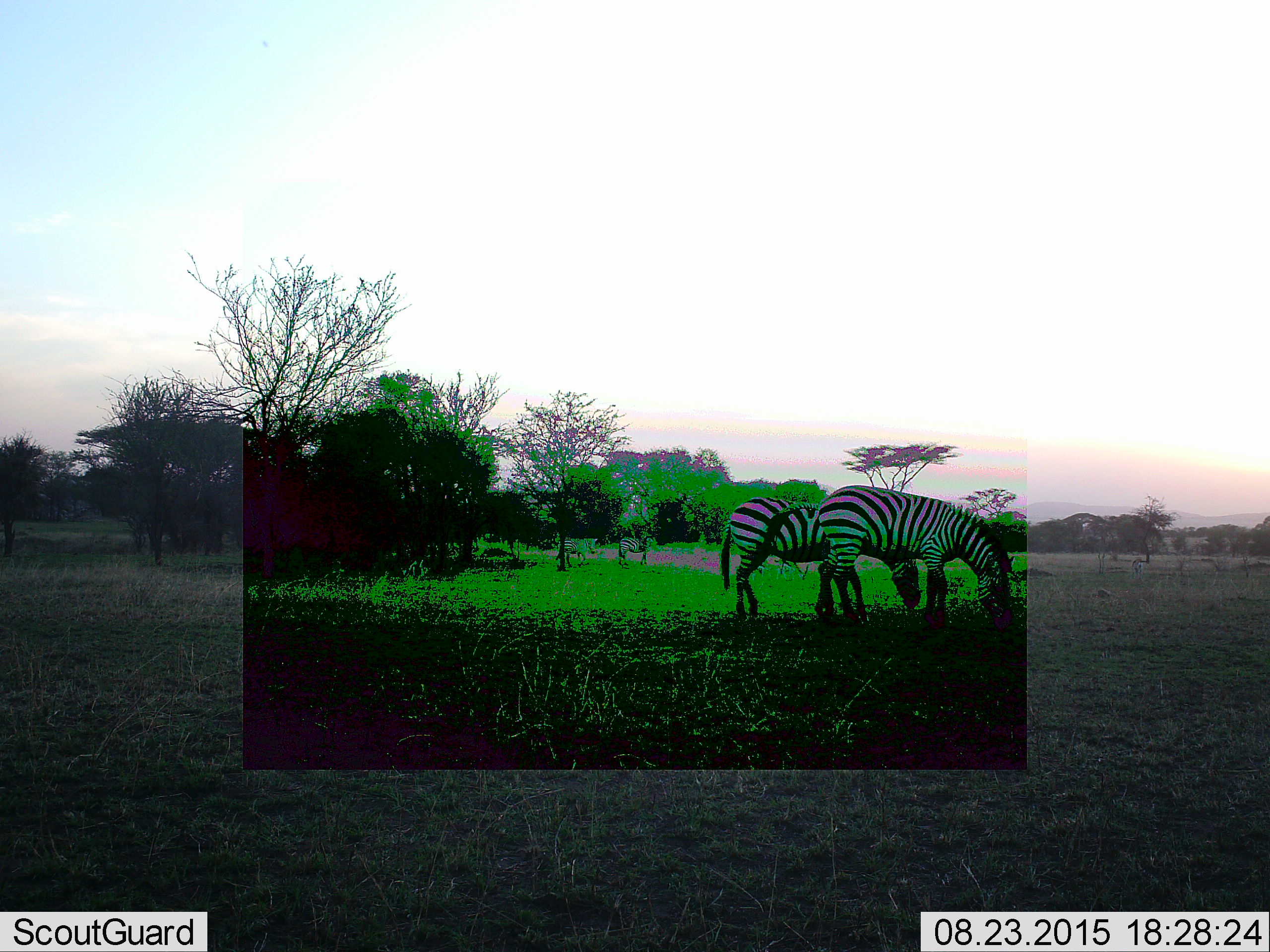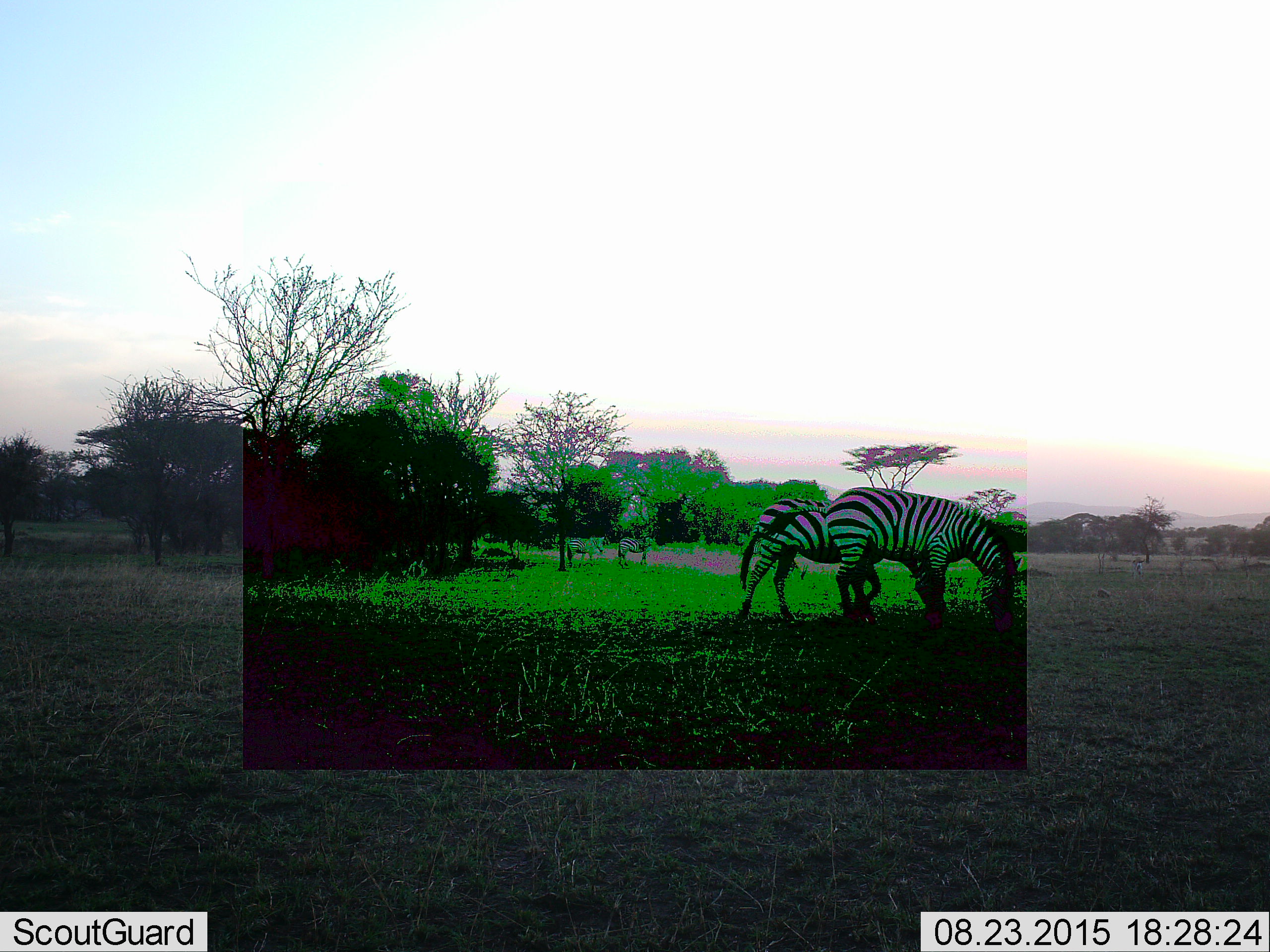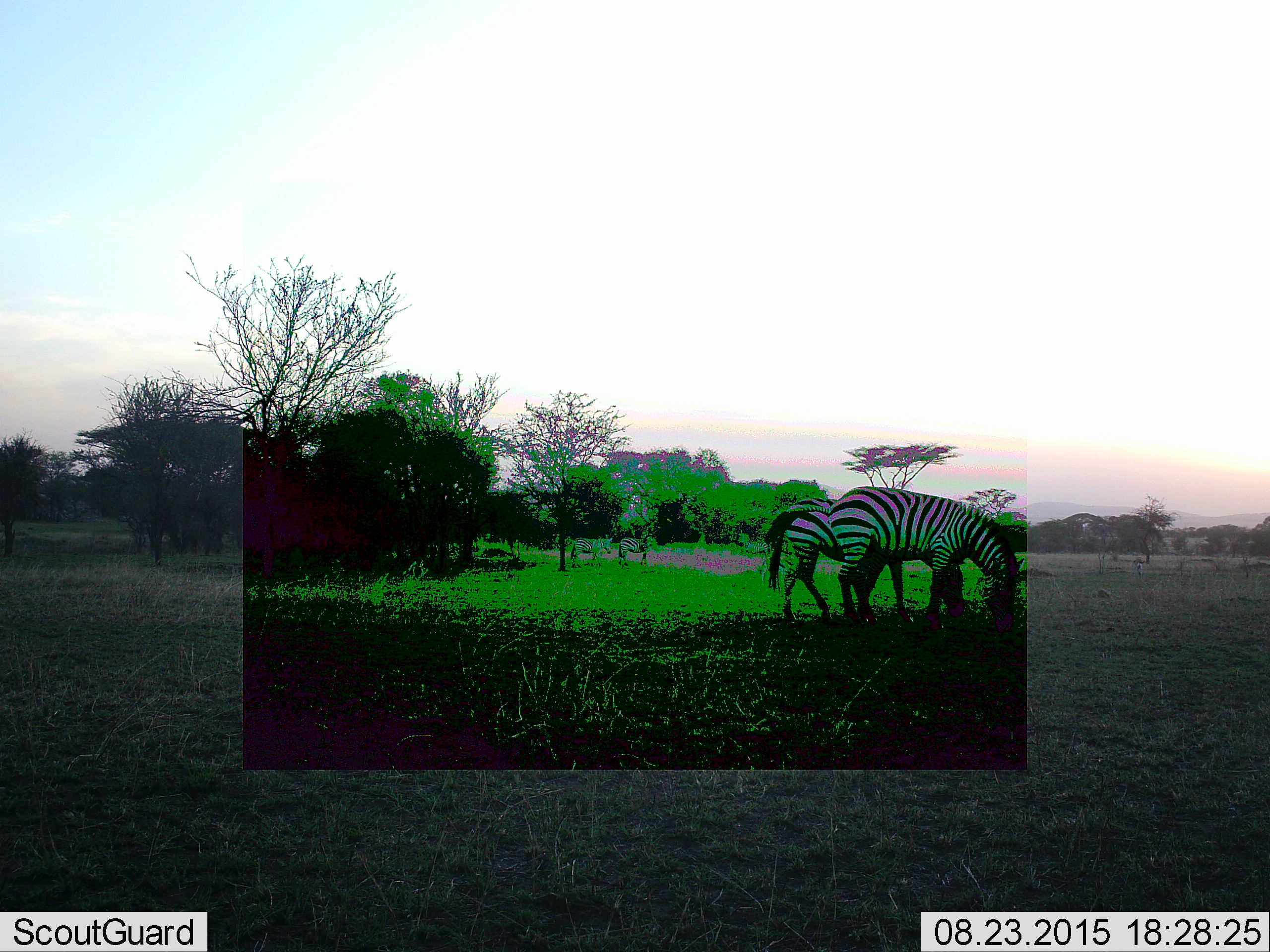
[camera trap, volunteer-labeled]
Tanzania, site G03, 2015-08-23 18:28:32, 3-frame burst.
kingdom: Animalia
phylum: Chordata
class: Mammalia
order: Perissodactyla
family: Equidae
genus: Equus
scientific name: Equus quagga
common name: plains zebra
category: zebra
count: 4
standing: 67%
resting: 0%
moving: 56%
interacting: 11%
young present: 0%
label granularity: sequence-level